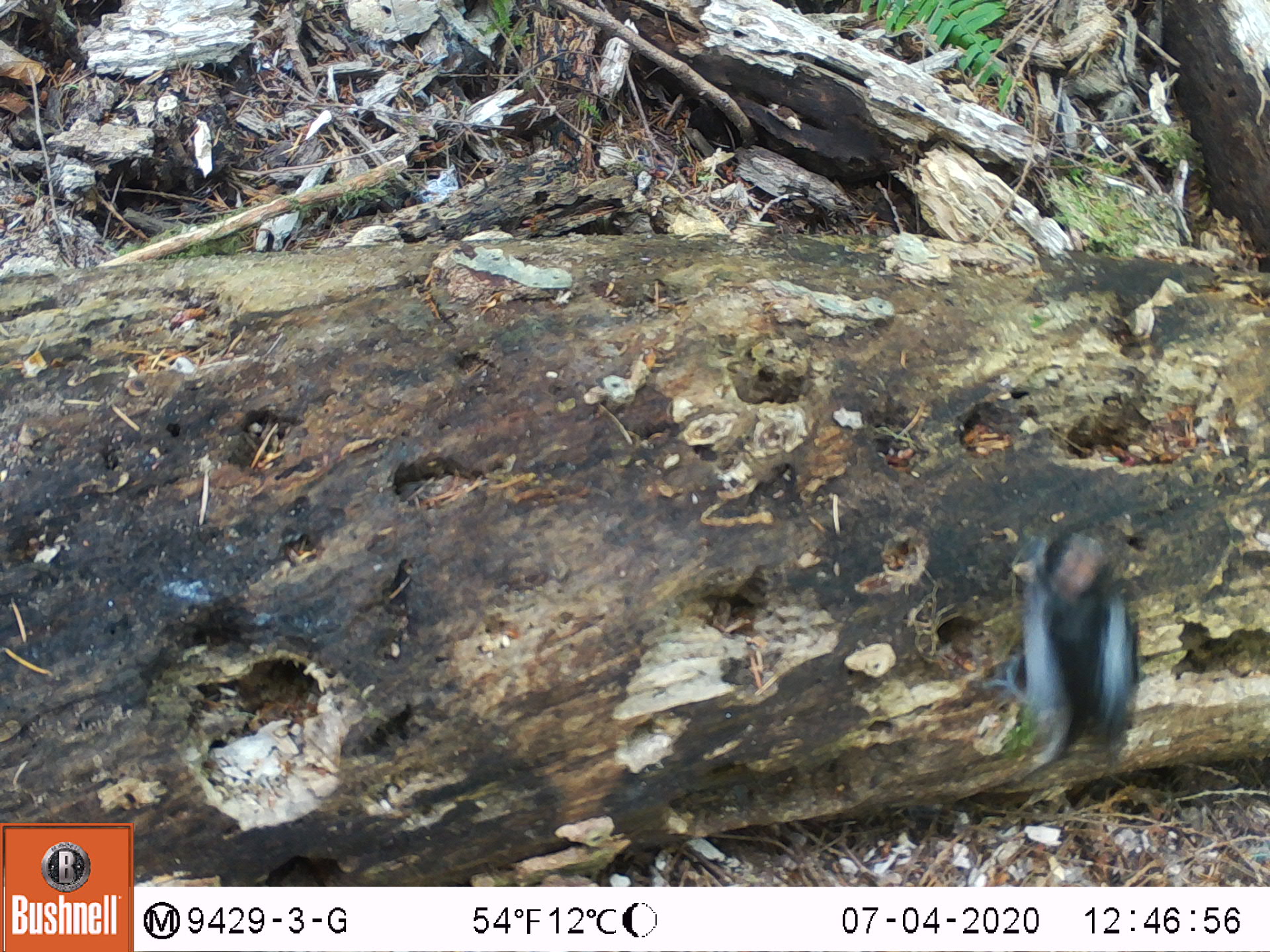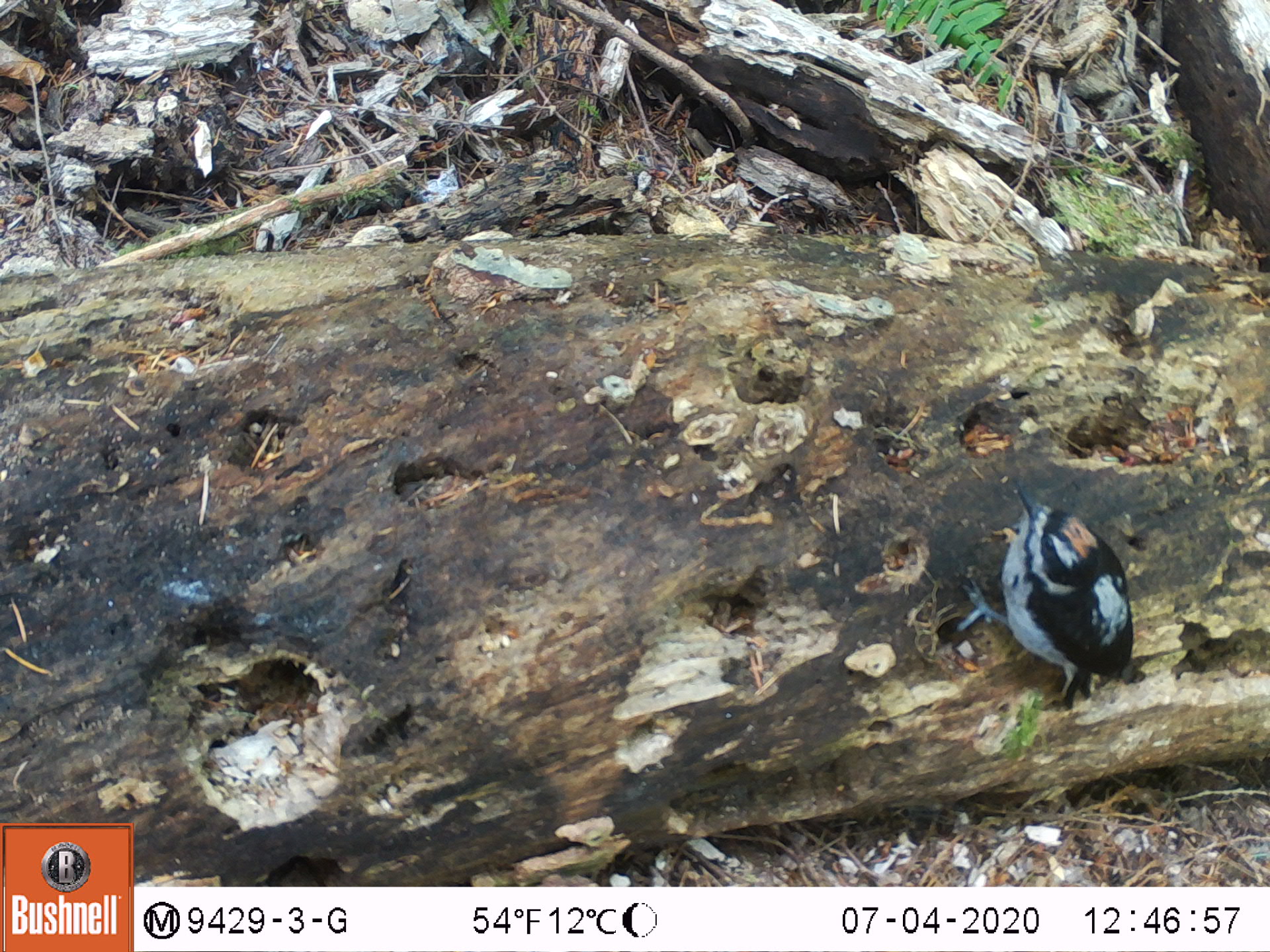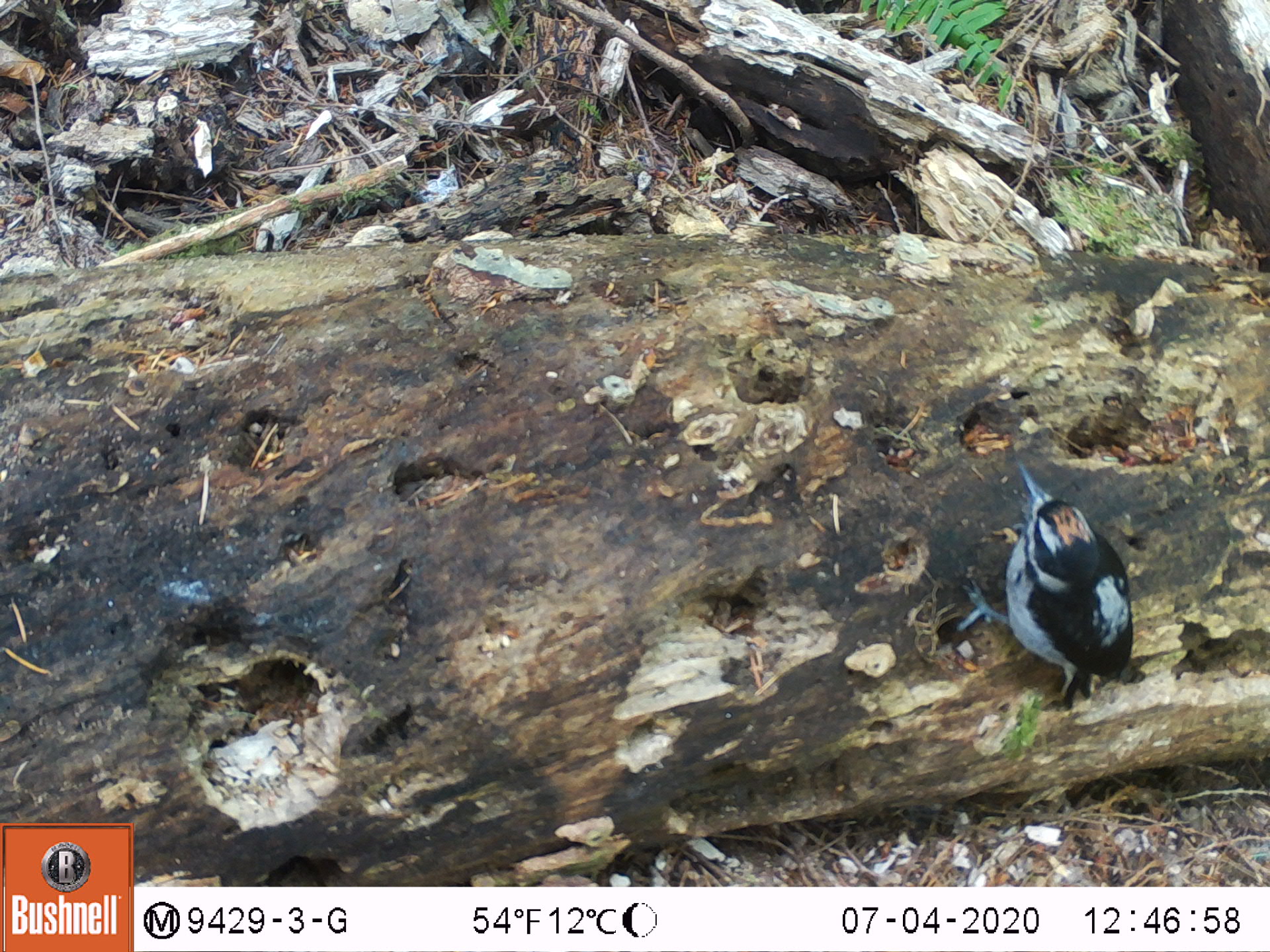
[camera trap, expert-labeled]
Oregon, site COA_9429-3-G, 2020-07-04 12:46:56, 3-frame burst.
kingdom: Animalia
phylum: Chordata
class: Aves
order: Piciformes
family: Picidae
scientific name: Picidae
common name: woodpeckers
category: picidae family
Picidae family (woodpeckers) (Picidae).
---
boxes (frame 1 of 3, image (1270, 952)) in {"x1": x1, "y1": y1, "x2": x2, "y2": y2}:
picidae family: {"x1": 980, "y1": 535, "x2": 1147, "y2": 768}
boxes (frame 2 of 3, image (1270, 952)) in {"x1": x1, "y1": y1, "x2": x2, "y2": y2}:
picidae family: {"x1": 941, "y1": 482, "x2": 1128, "y2": 702}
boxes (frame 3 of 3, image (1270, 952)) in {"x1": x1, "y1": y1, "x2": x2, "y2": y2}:
picidae family: {"x1": 952, "y1": 455, "x2": 1142, "y2": 704}